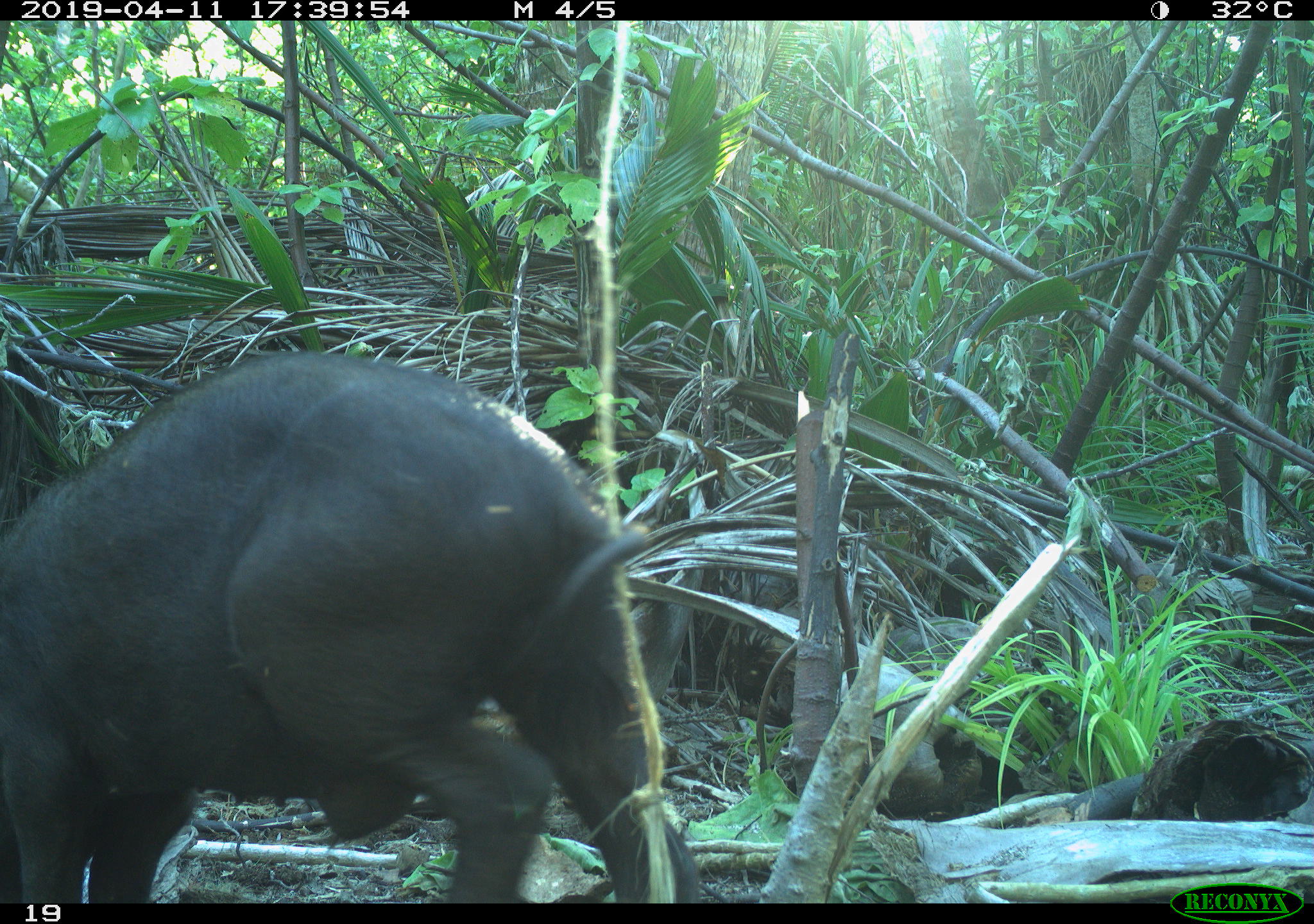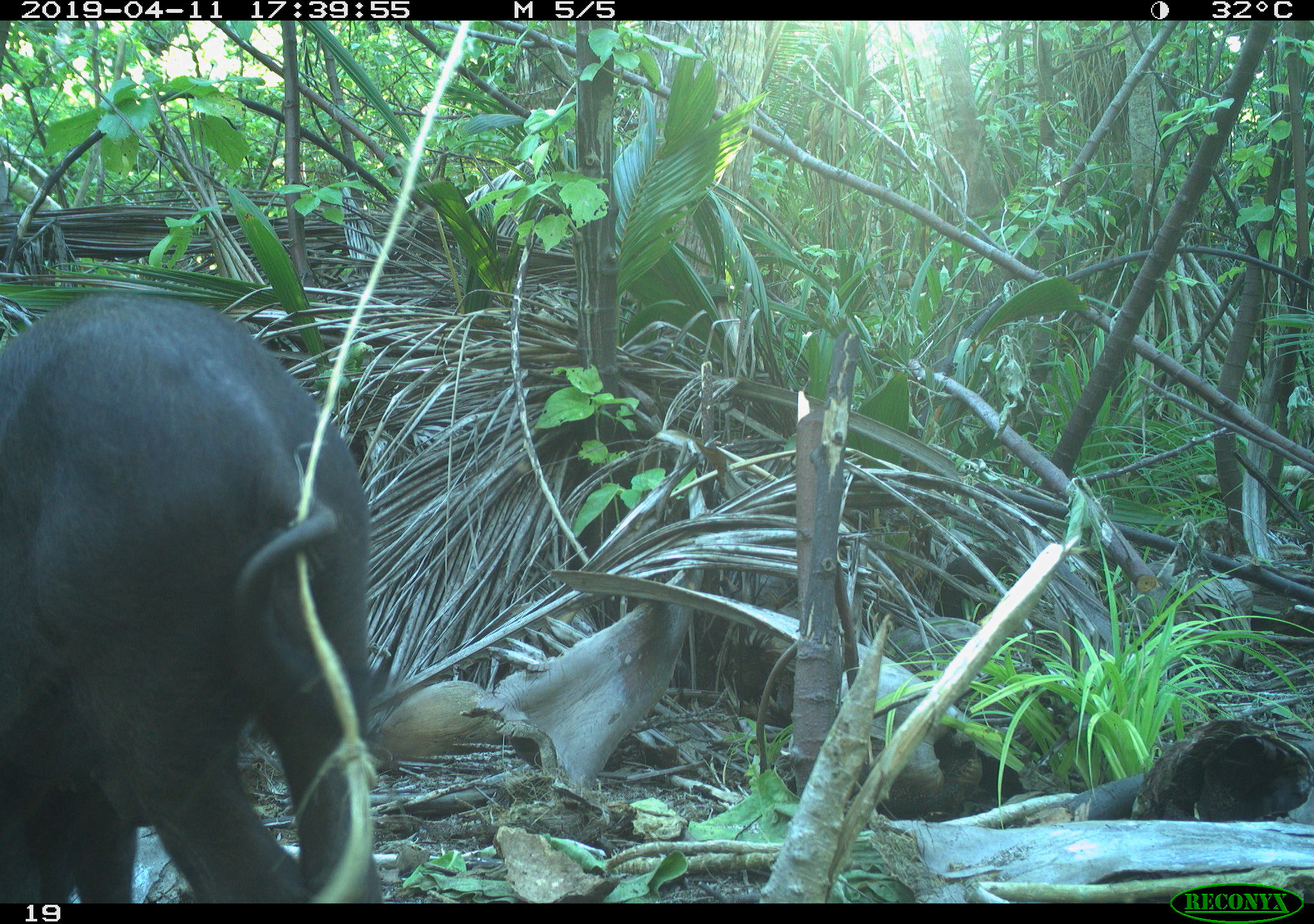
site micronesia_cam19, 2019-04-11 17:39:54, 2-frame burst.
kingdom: Animalia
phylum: Chordata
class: Mammalia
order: Artiodactyla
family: Suidae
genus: Sus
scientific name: Sus scrofa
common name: pig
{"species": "pig (Sus scrofa)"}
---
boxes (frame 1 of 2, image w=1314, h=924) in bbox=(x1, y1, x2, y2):
pig: bbox=(0, 327, 703, 905)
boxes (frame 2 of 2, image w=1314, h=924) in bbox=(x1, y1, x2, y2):
pig: bbox=(1, 287, 386, 905)